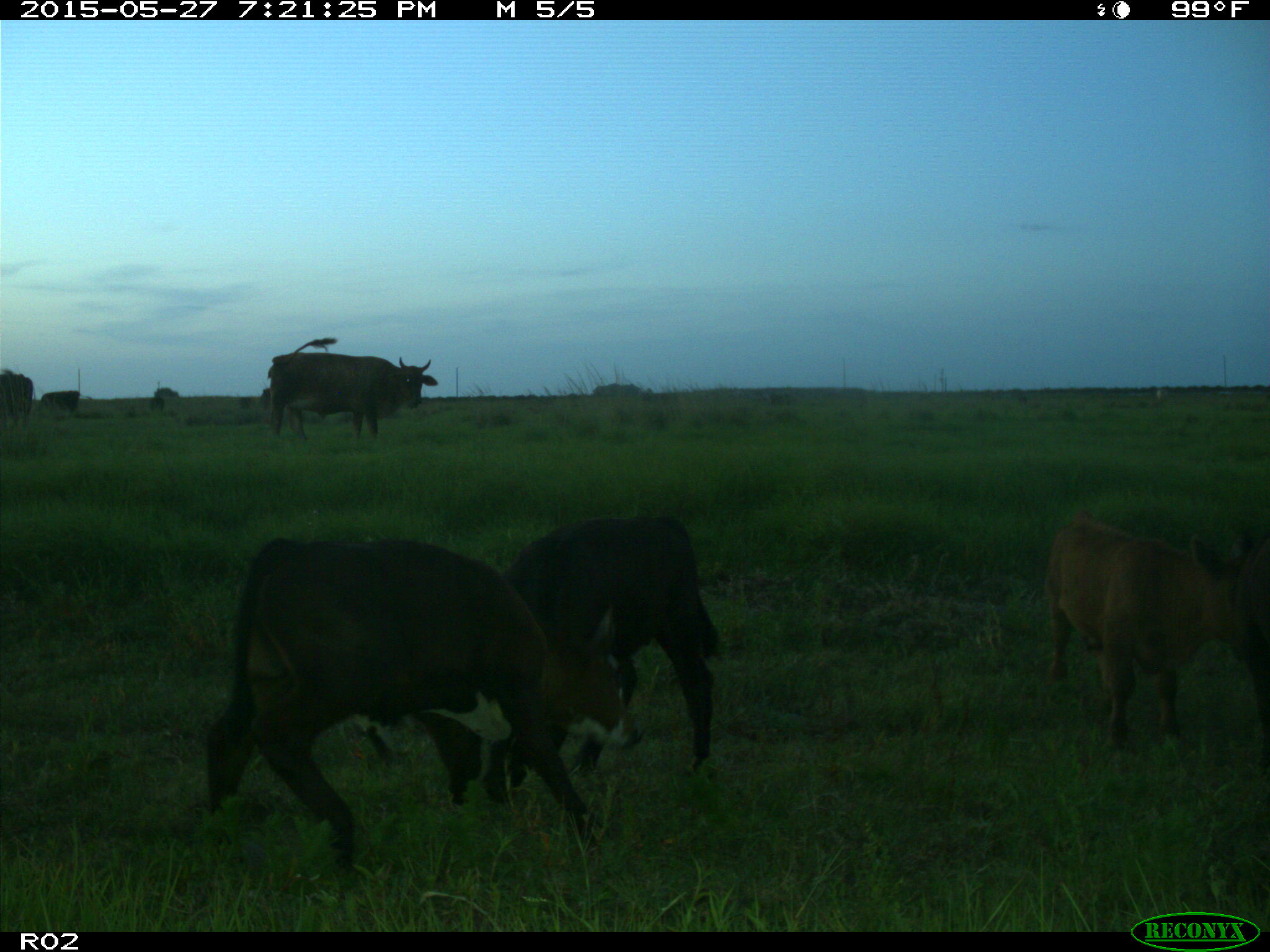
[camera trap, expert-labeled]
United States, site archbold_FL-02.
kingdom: Animalia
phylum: Chordata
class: Mammalia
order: Artiodactyla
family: Bovidae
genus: Bos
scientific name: Bos taurus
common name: domestic cow